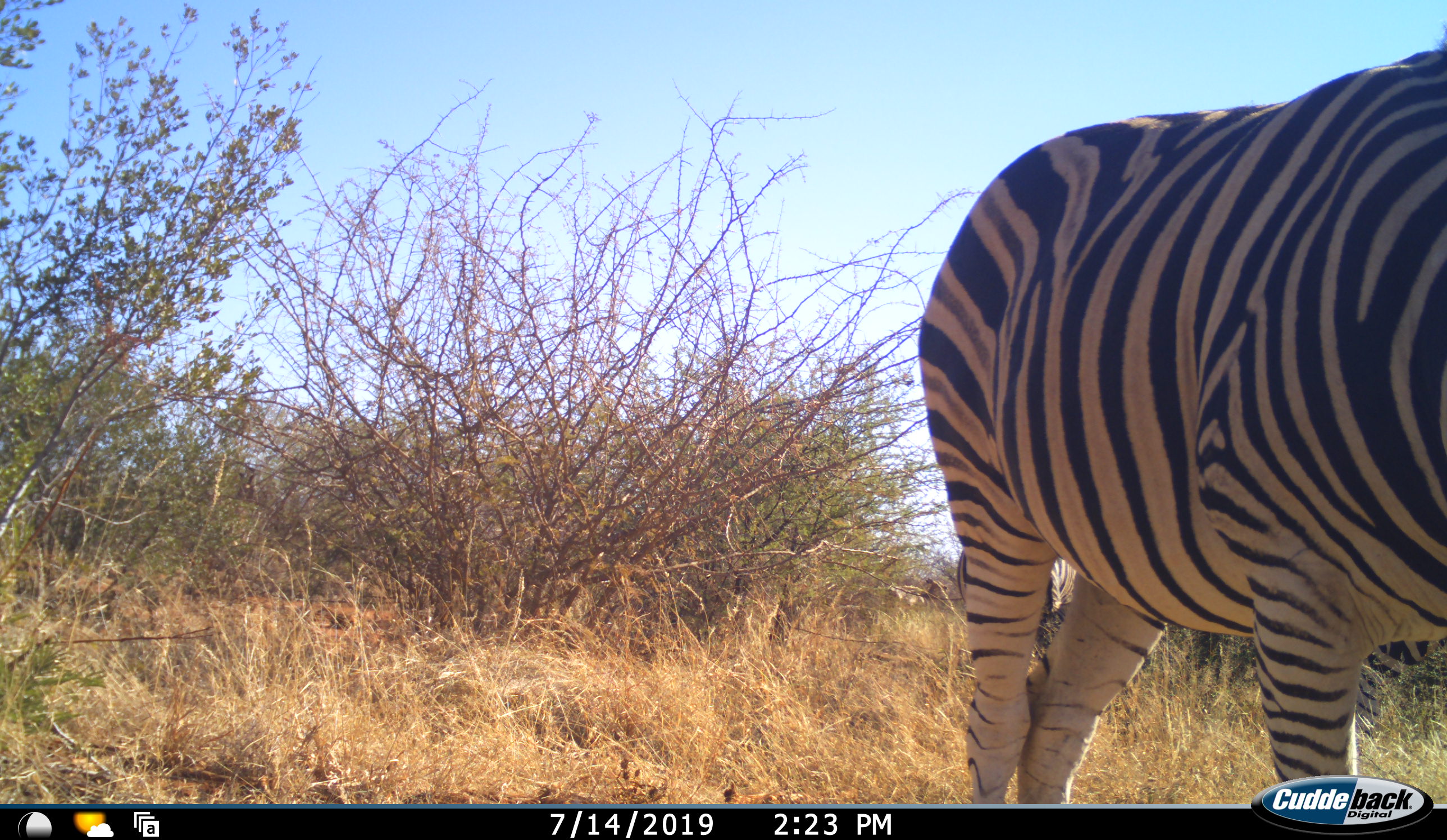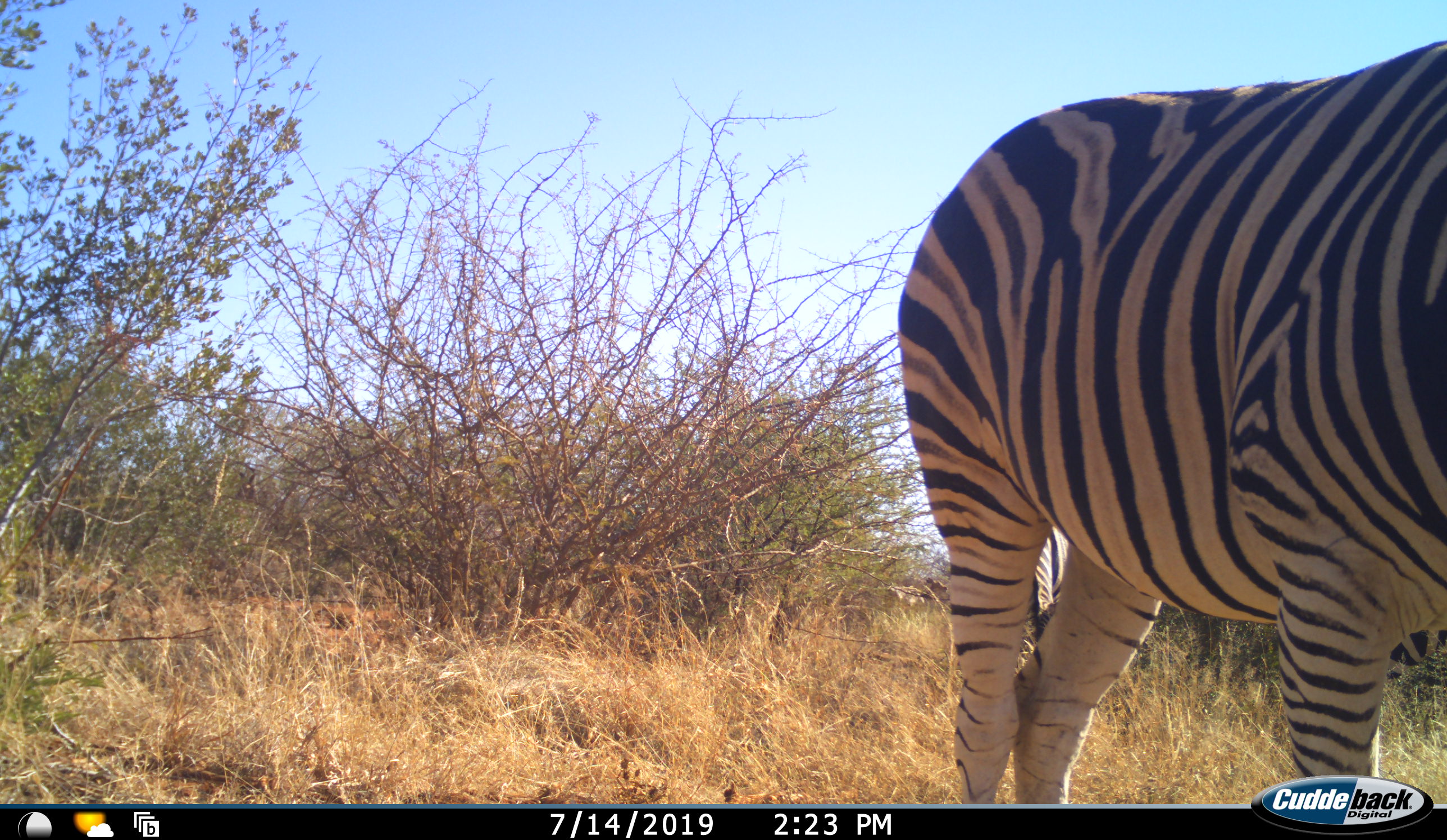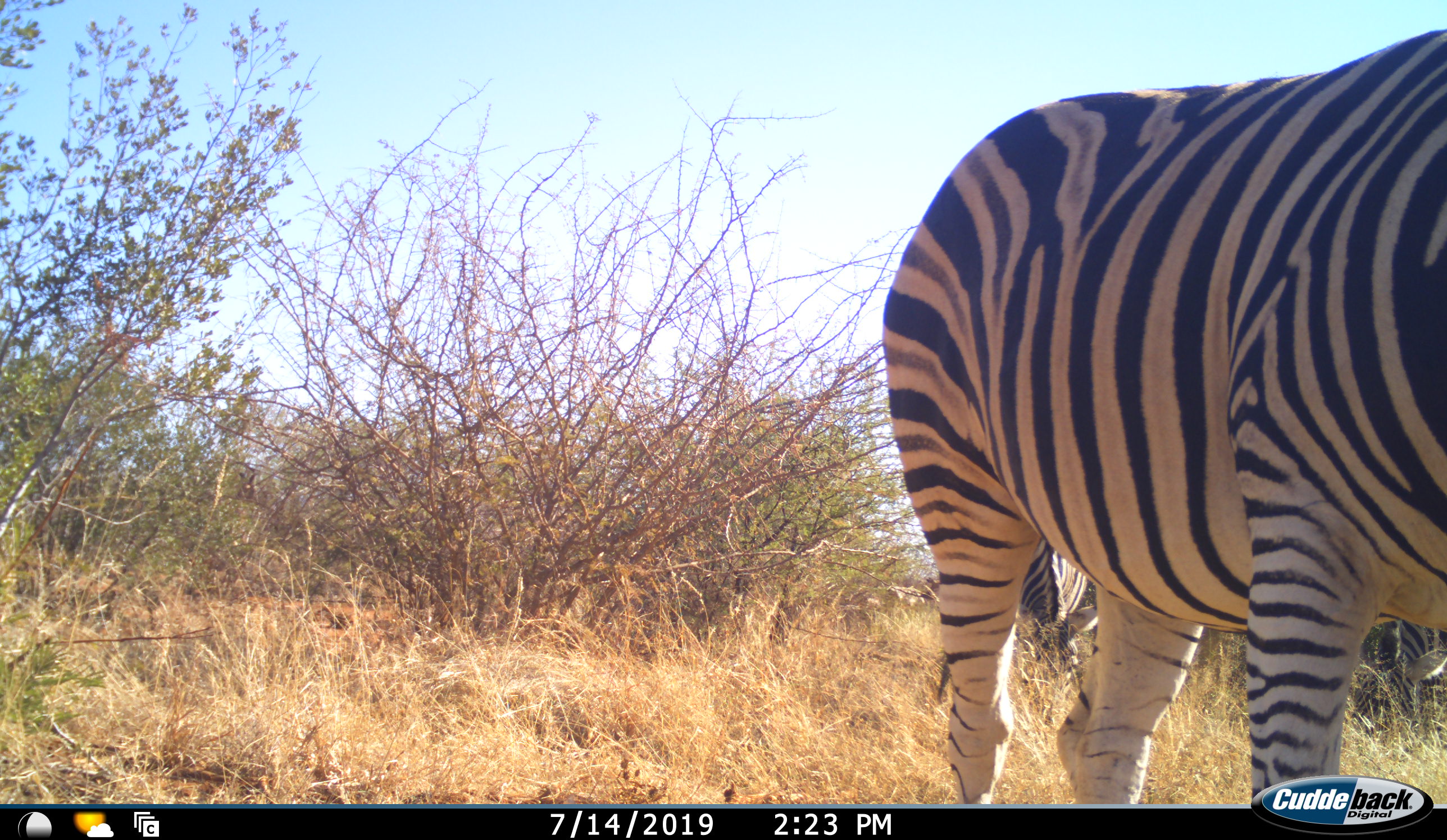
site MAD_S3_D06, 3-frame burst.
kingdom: Animalia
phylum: Chordata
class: Mammalia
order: Perissodactyla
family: Equidae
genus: Equus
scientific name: Equus quagga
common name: plains zebra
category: zebraplains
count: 1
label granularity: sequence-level